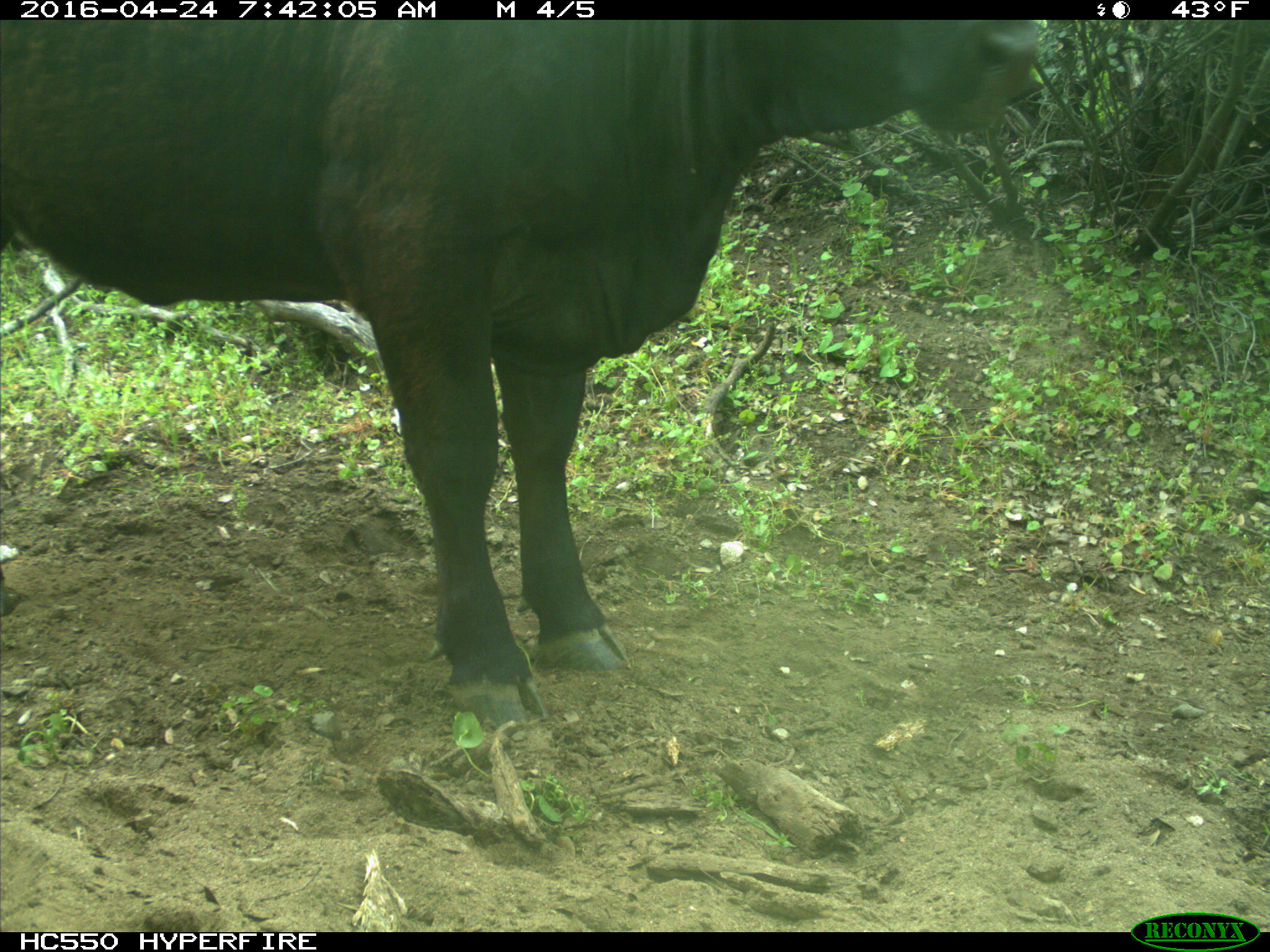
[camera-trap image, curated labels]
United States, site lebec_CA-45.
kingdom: Animalia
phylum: Chordata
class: Mammalia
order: Artiodactyla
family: Bovidae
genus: Bos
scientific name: Bos taurus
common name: domestic cow